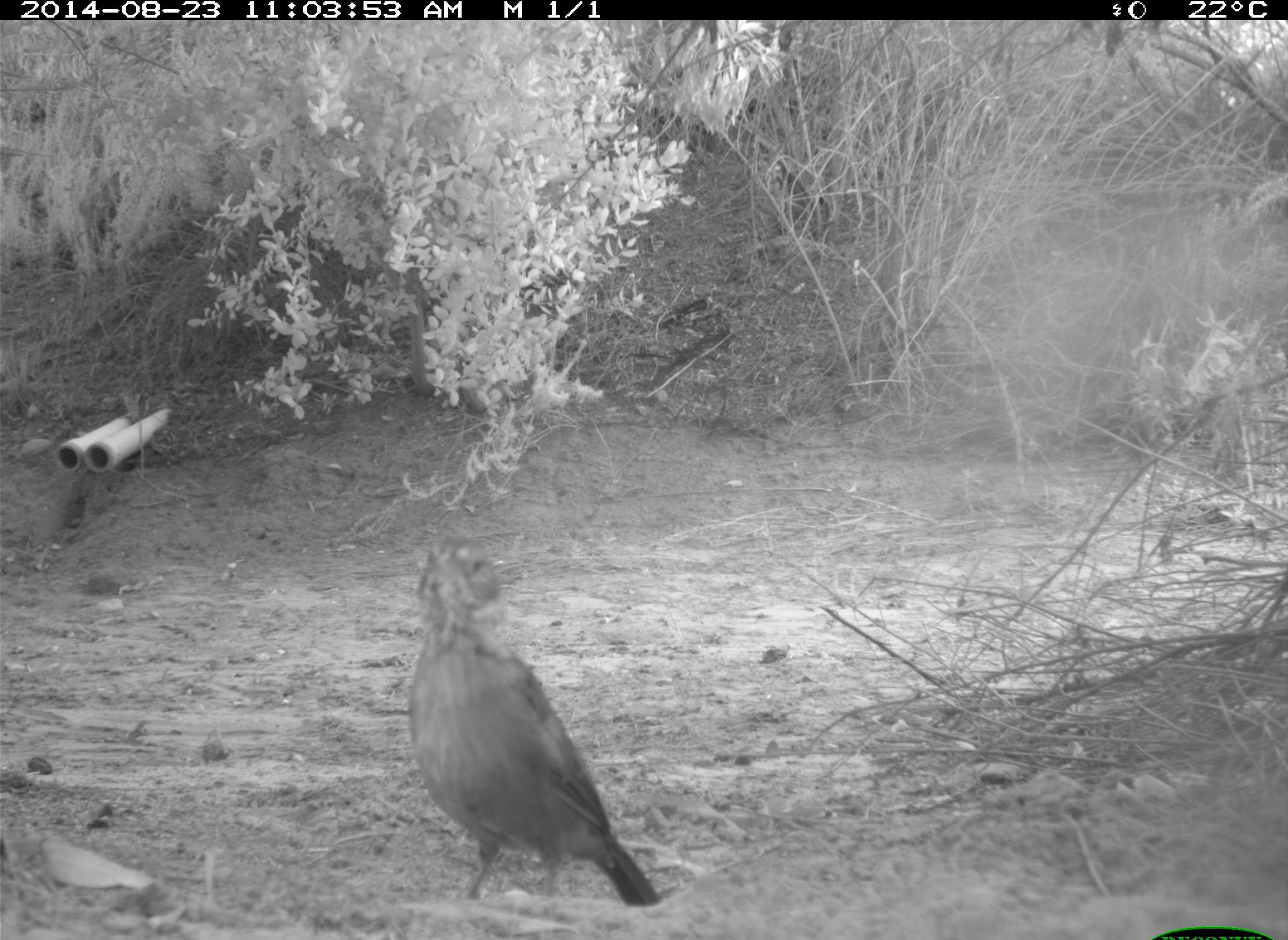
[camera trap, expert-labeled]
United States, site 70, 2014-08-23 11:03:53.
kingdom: Animalia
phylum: Chordata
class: Aves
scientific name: Aves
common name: bird